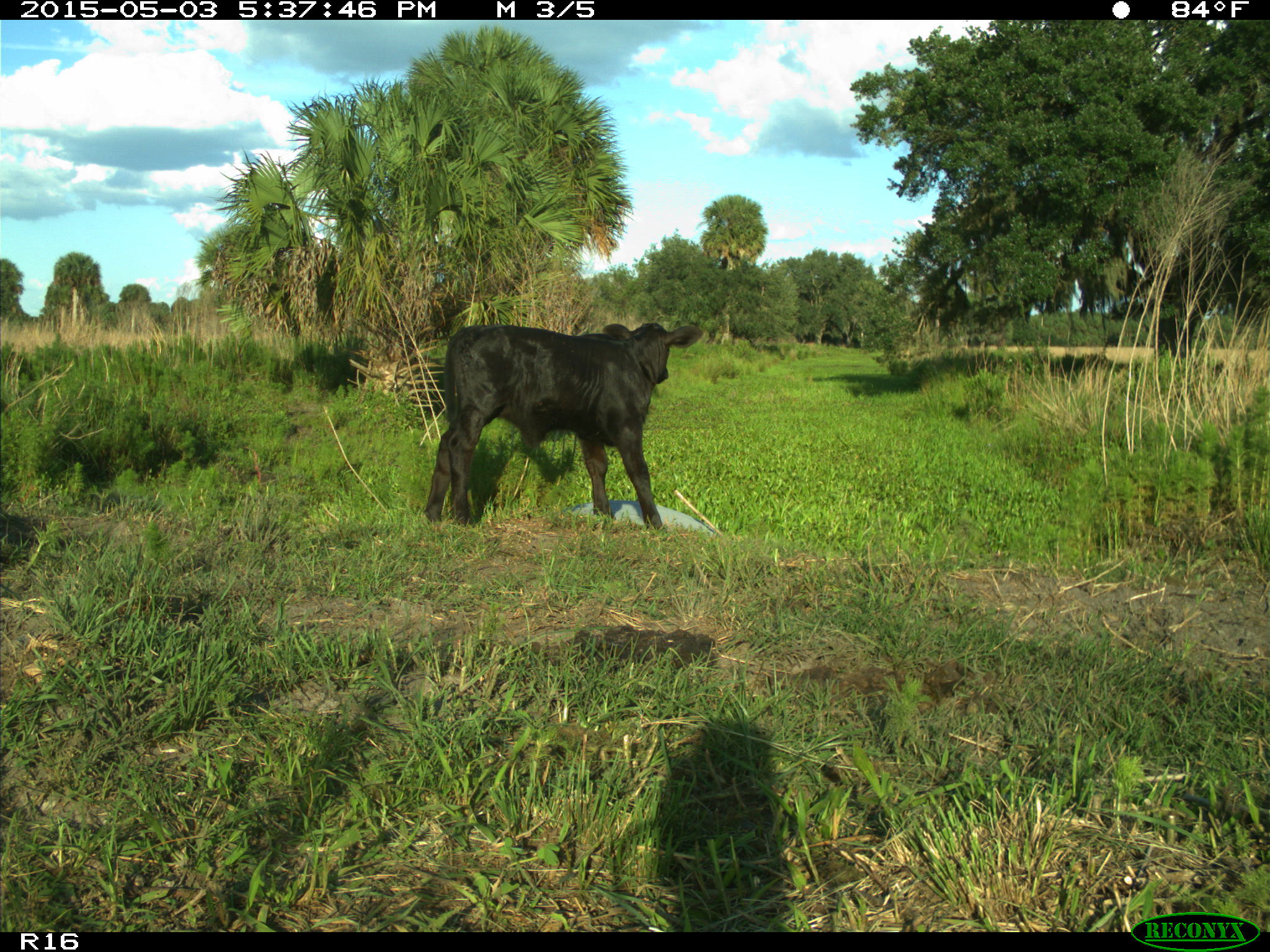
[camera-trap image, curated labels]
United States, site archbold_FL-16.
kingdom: Animalia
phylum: Chordata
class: Mammalia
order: Artiodactyla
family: Bovidae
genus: Bos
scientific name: Bos taurus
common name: domestic cow